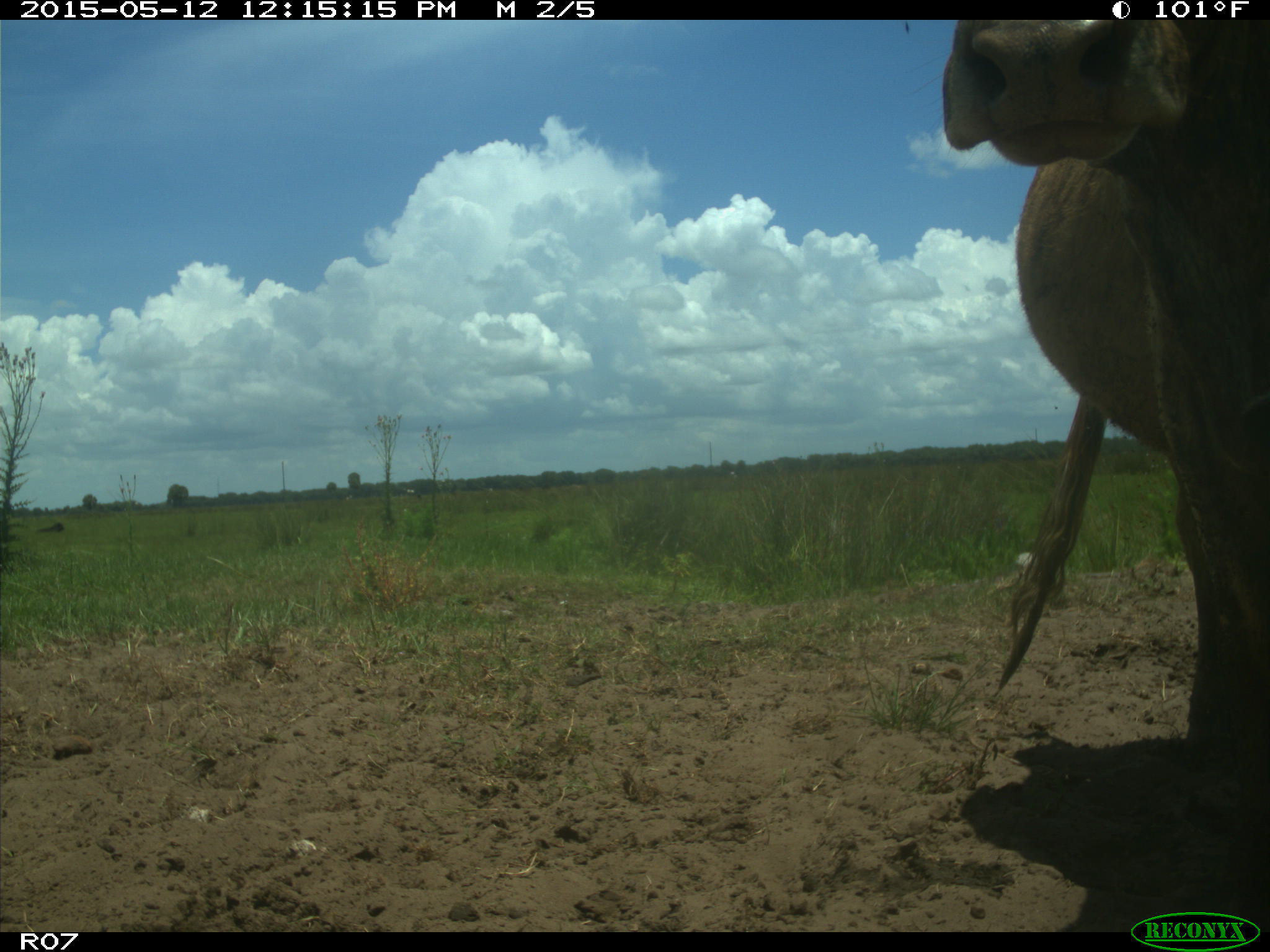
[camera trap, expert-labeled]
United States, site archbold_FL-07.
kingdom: Animalia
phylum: Chordata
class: Mammalia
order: Artiodactyla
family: Bovidae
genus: Bos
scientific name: Bos taurus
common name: domestic cow